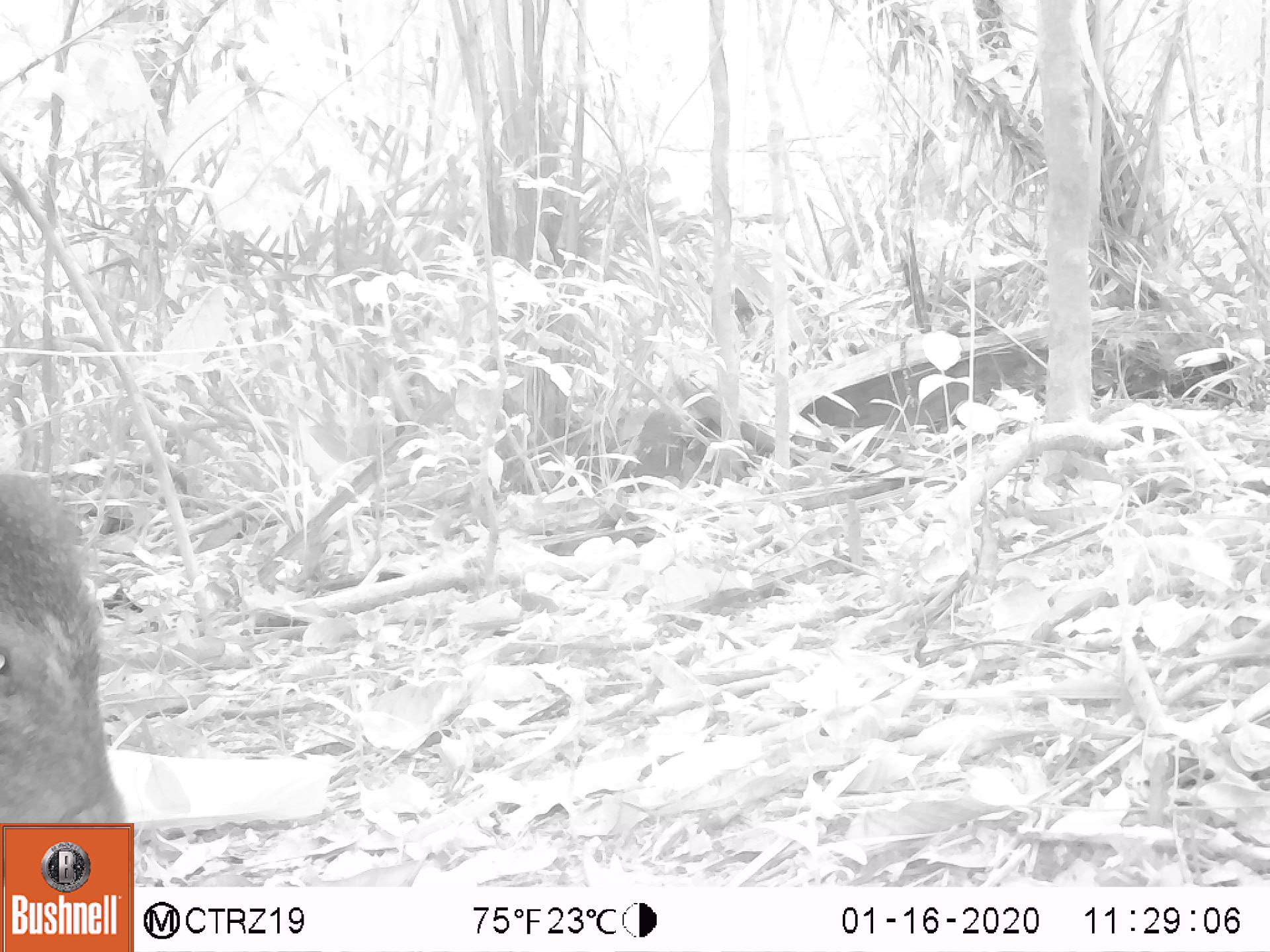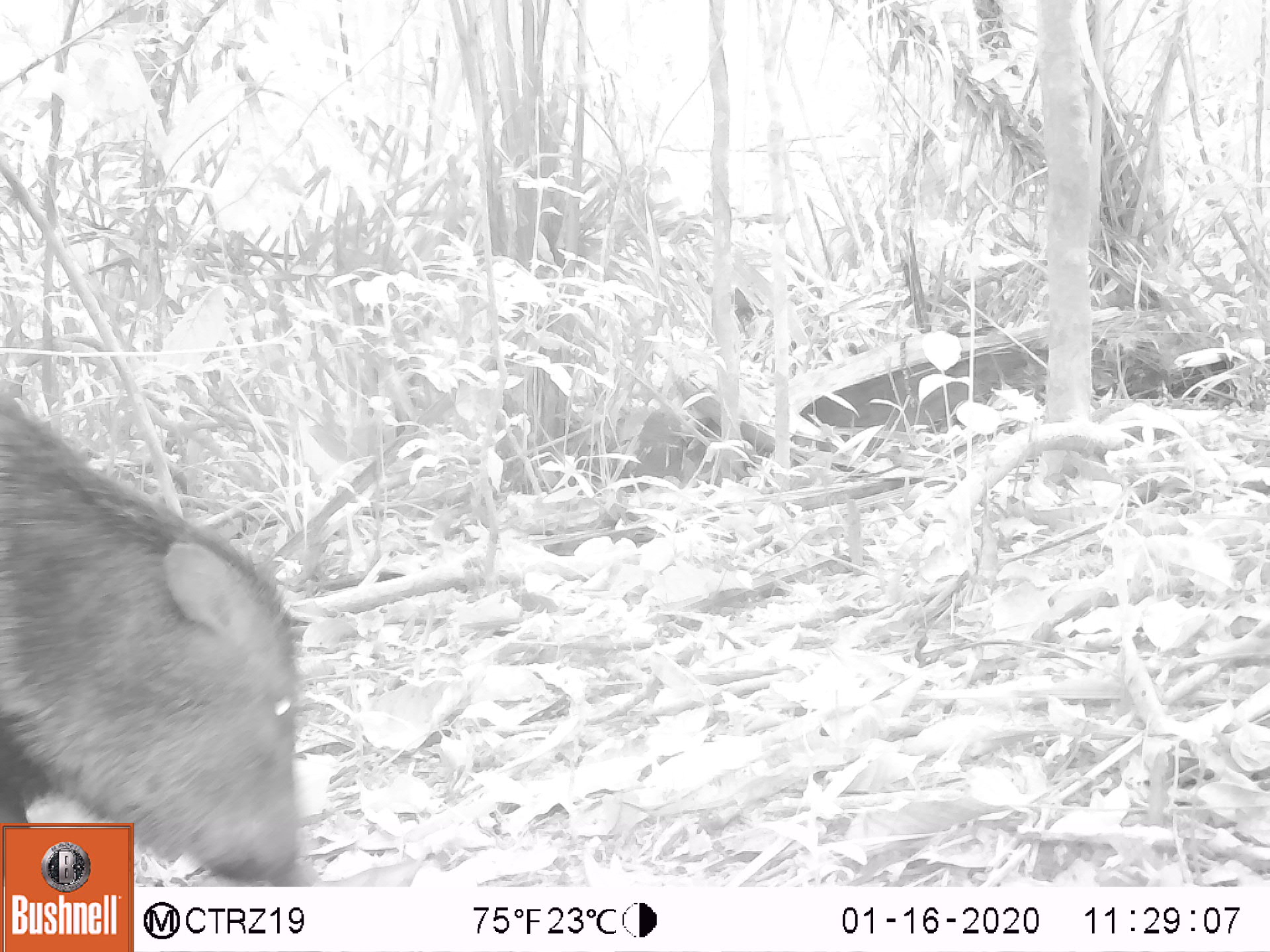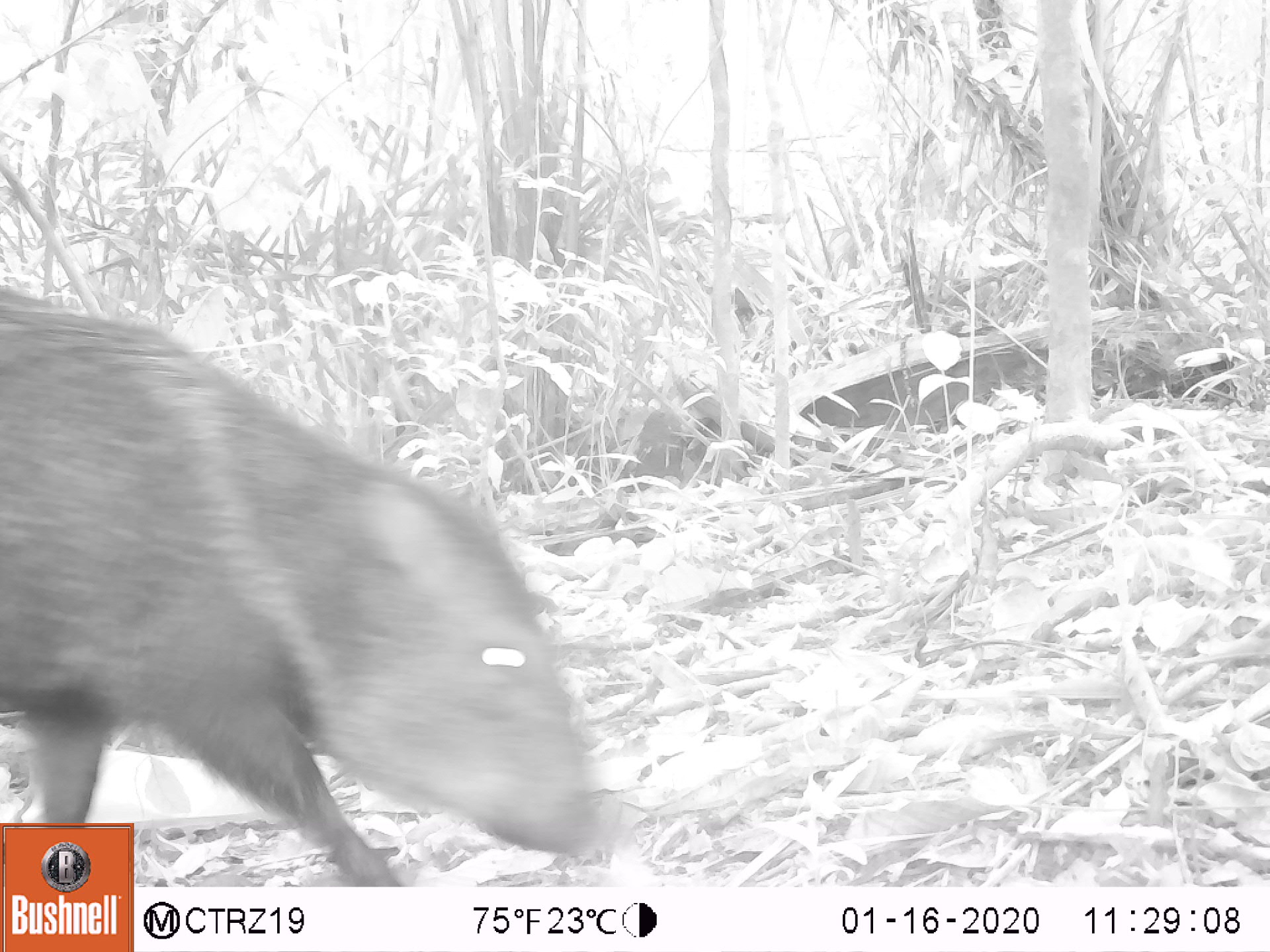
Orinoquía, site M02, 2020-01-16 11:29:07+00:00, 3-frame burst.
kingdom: Animalia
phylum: Chordata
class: Mammalia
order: Artiodactyla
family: Tayassuidae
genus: Pecari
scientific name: Pecari tajacu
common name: collared peccary